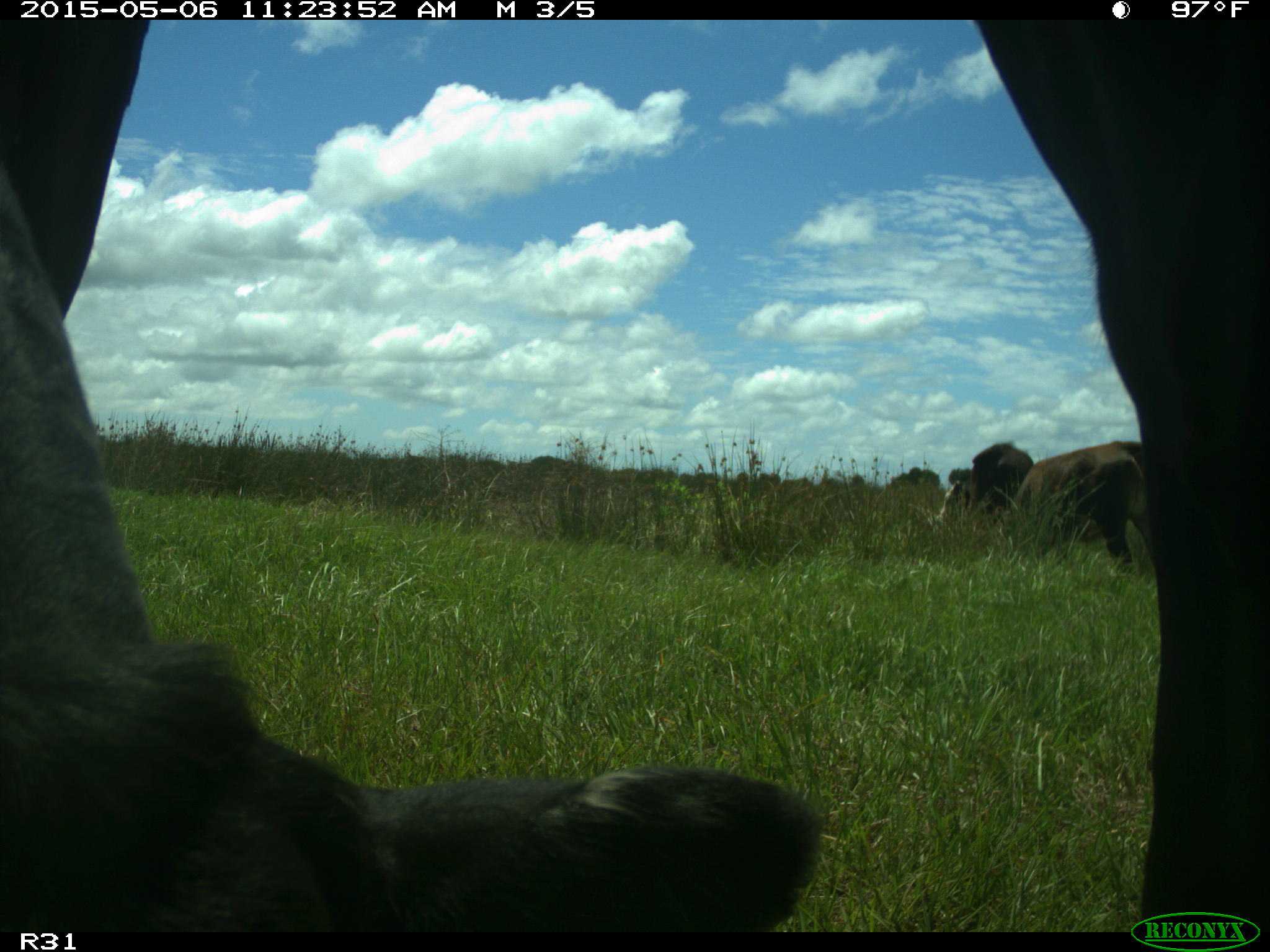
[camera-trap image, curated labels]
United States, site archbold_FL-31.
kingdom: Animalia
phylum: Chordata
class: Mammalia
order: Artiodactyla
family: Bovidae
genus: Bos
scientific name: Bos taurus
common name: domestic cow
Bos taurus (domestic cow).